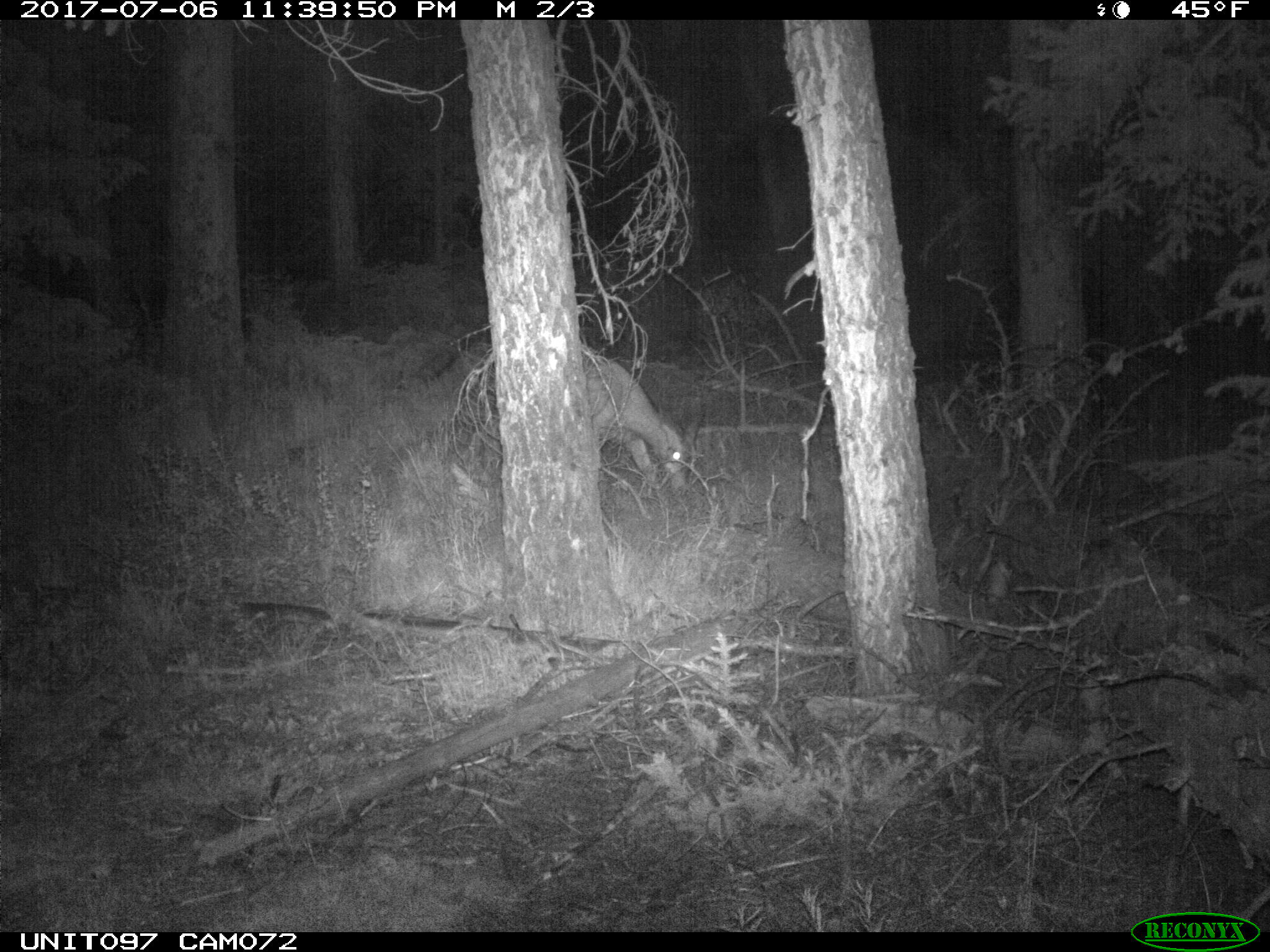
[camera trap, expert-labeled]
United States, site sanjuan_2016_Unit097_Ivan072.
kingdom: Animalia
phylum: Chordata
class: Mammalia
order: Artiodactyla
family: Cervidae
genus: Odocoileus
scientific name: Odocoileus hemionus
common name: mule deer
Odocoileus hemionus (mule deer).